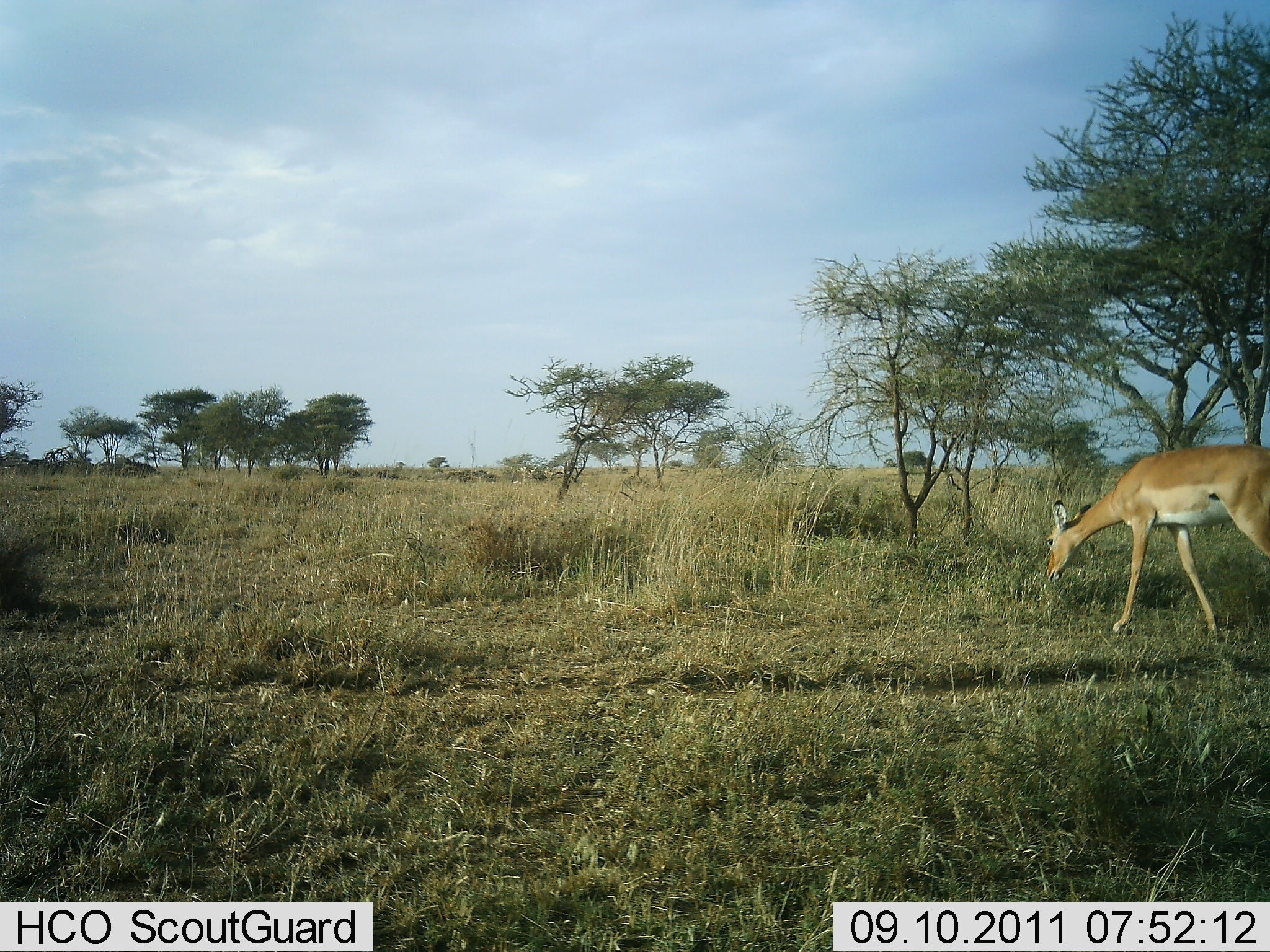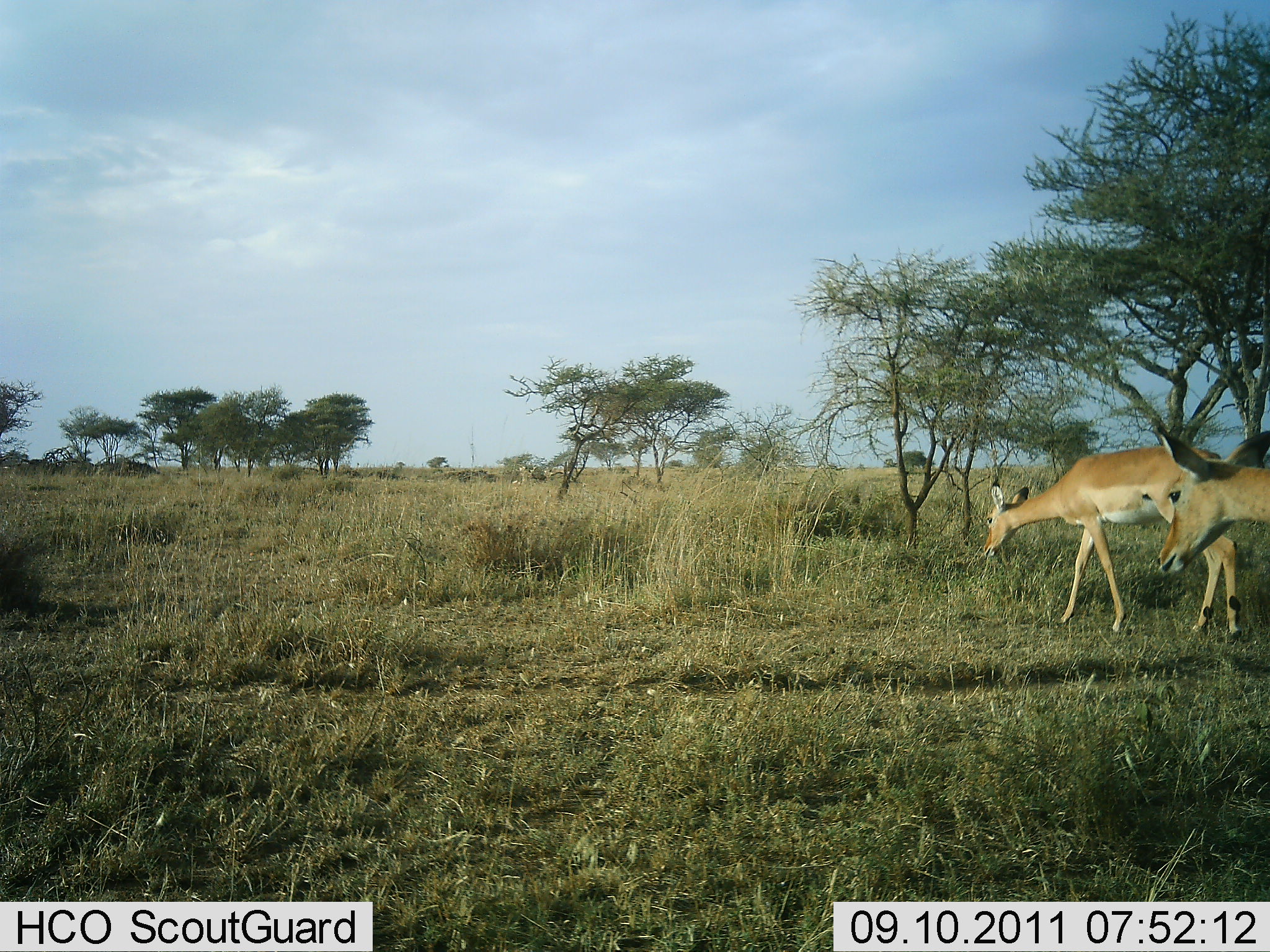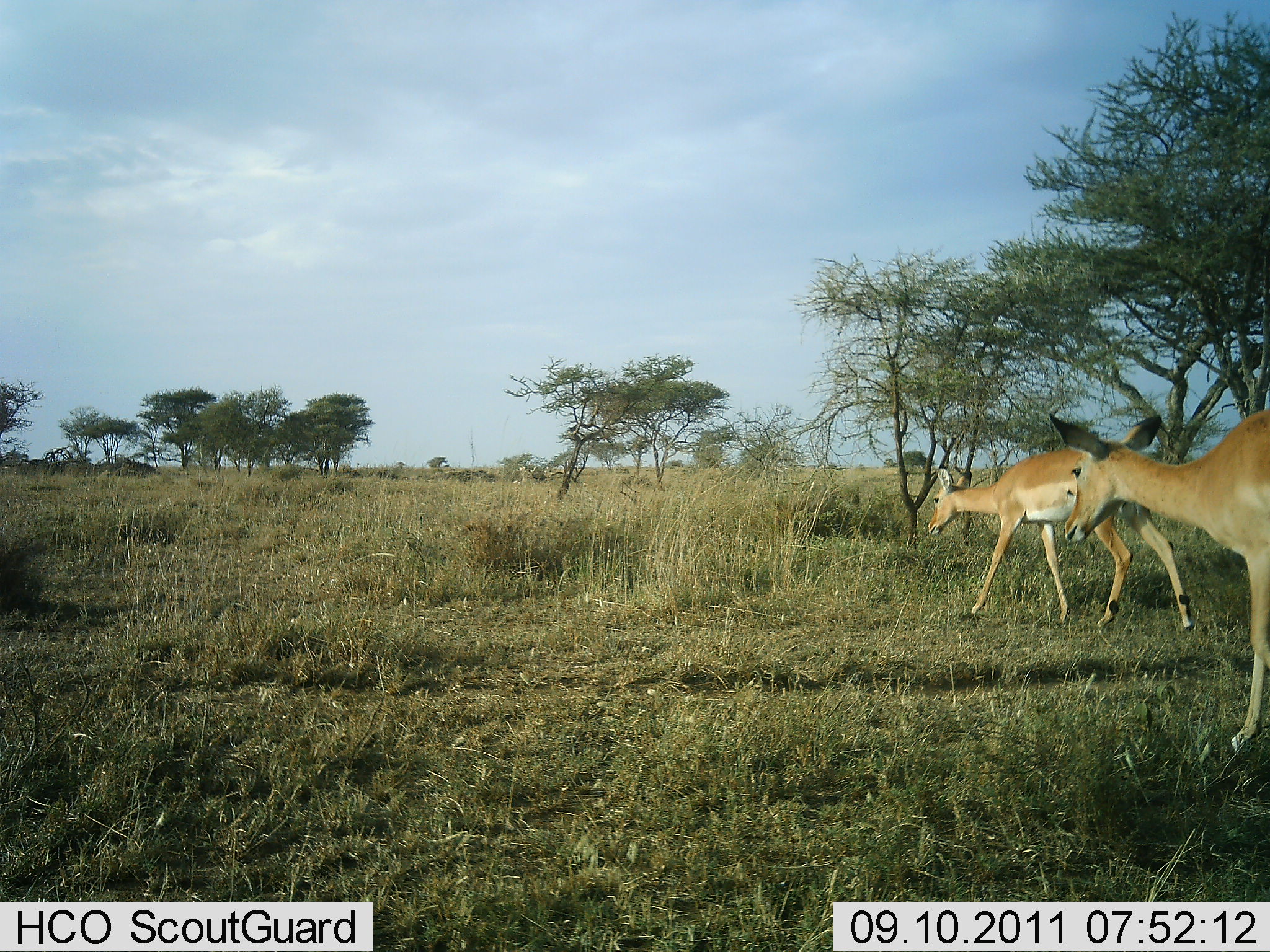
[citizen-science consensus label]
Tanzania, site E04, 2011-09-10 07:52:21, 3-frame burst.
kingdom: Animalia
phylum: Chordata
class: Mammalia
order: Artiodactyla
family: Bovidae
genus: Aepyceros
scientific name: Aepyceros melampus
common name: impala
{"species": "impala (Aepyceros melampus)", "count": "2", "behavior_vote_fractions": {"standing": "17%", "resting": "0%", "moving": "83%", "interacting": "0%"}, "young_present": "0%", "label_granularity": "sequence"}